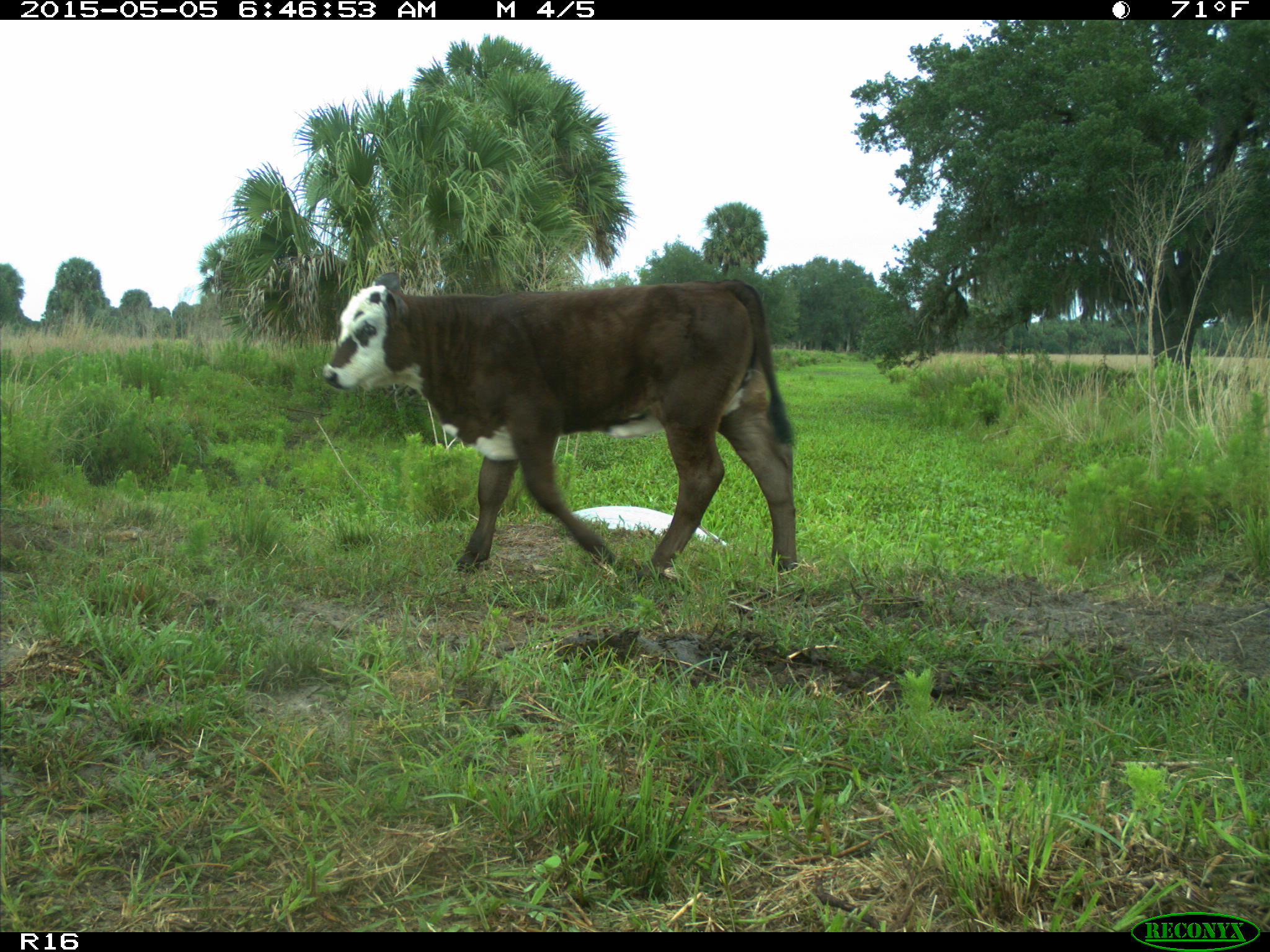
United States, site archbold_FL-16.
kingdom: Animalia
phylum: Chordata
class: Mammalia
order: Artiodactyla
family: Bovidae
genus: Bos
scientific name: Bos taurus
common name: domestic cow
Bos taurus (domestic cow).